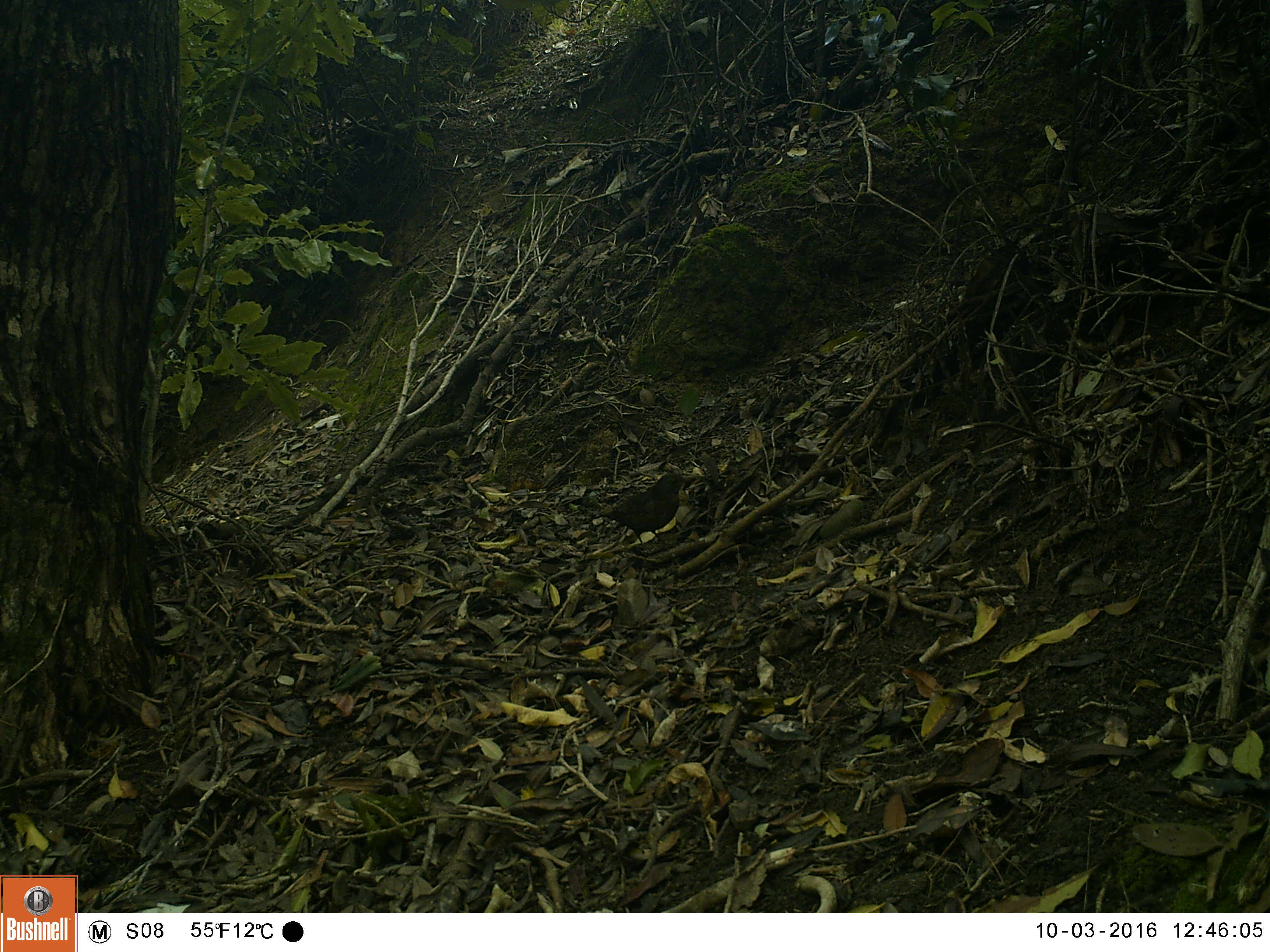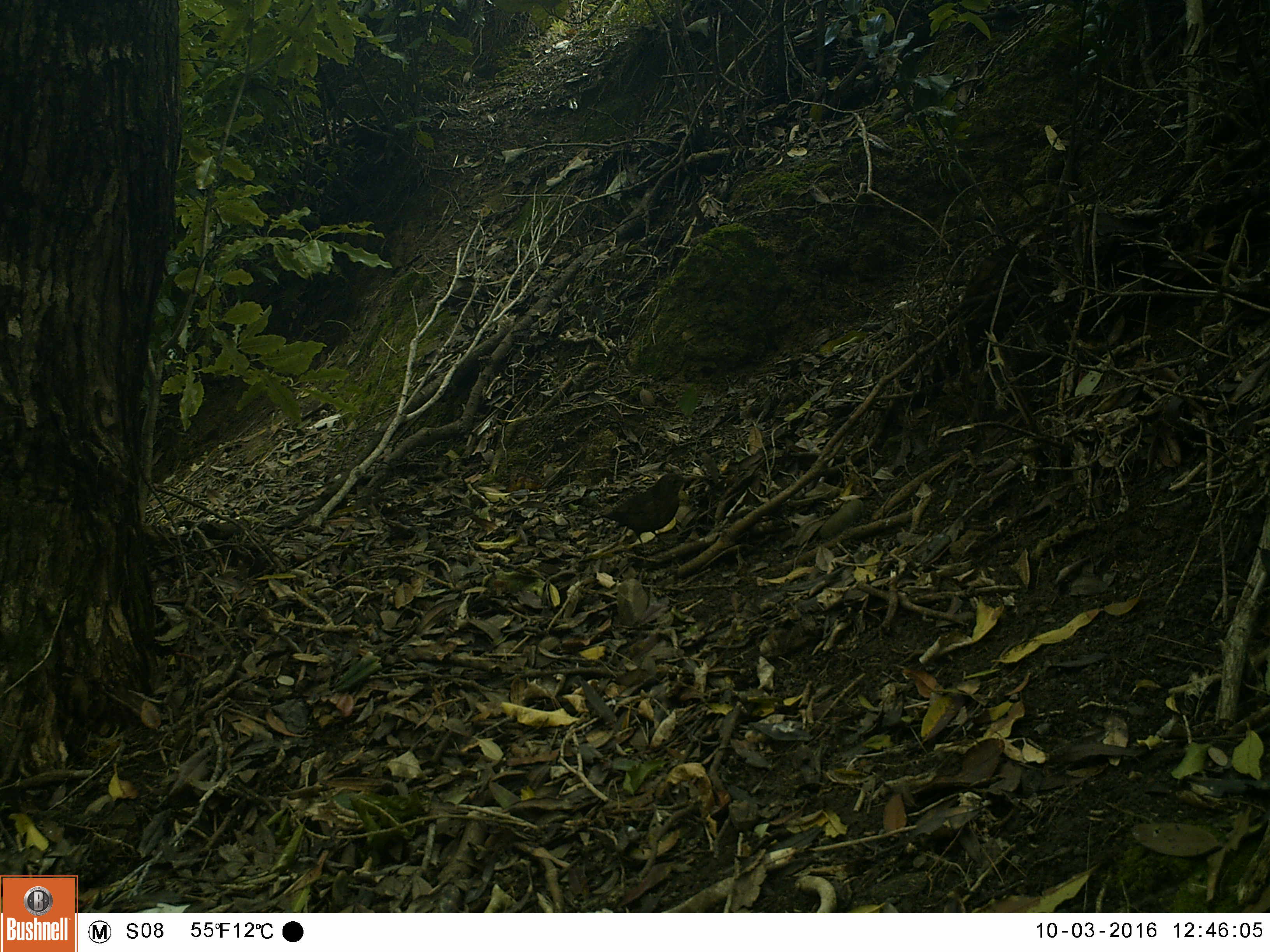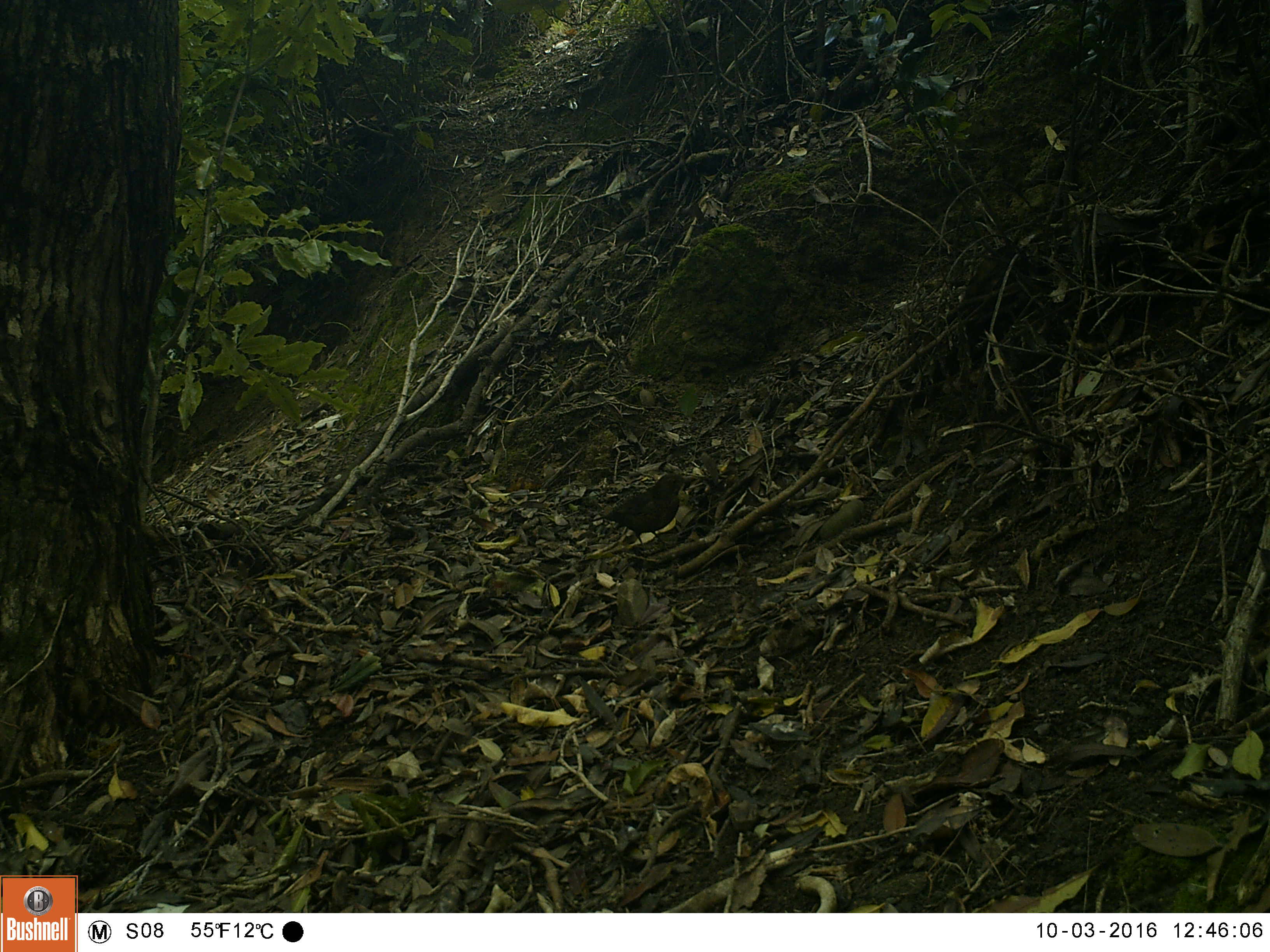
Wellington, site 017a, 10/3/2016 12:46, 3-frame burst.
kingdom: Animalia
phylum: Chordata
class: Aves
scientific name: Aves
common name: bird